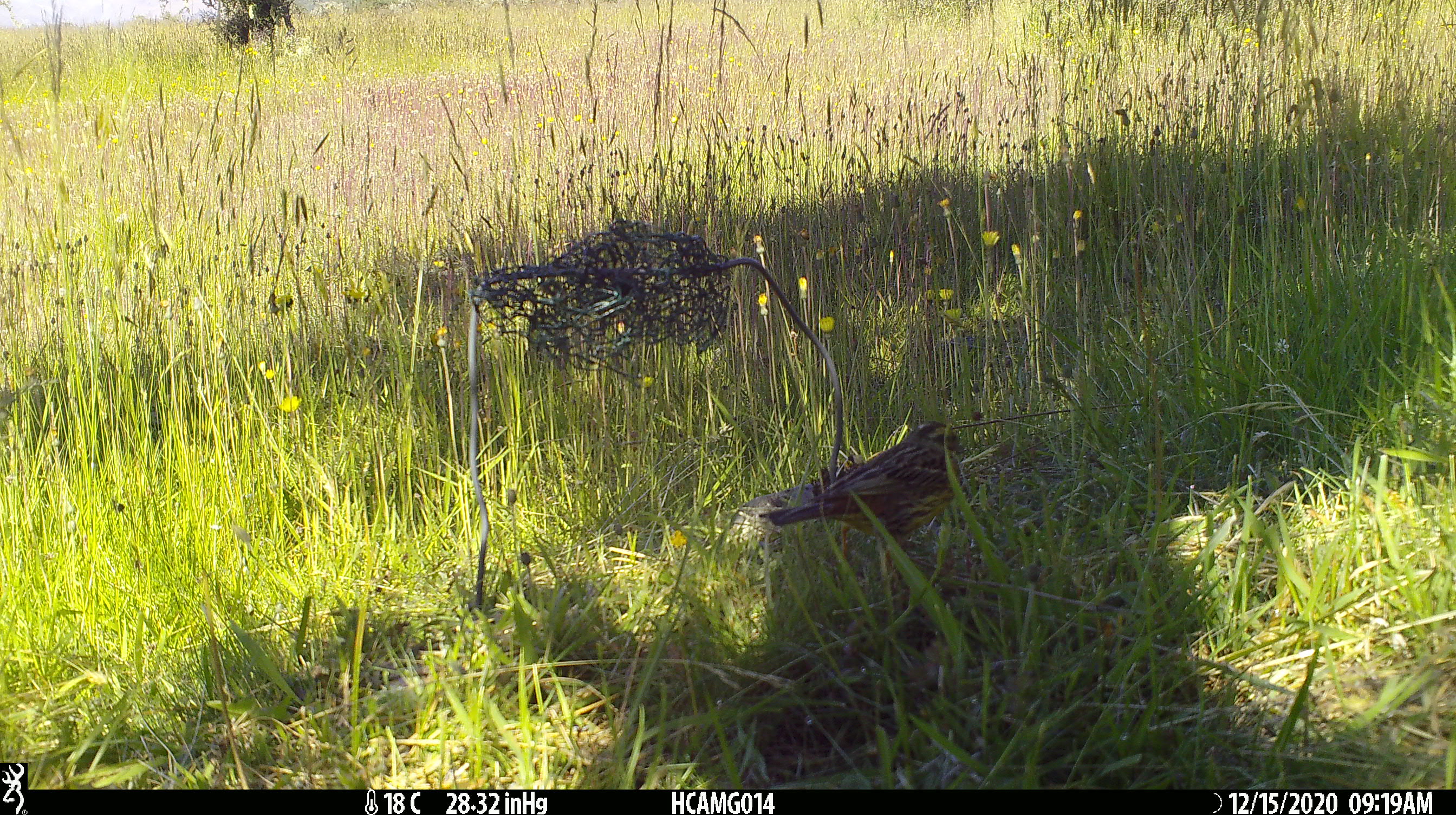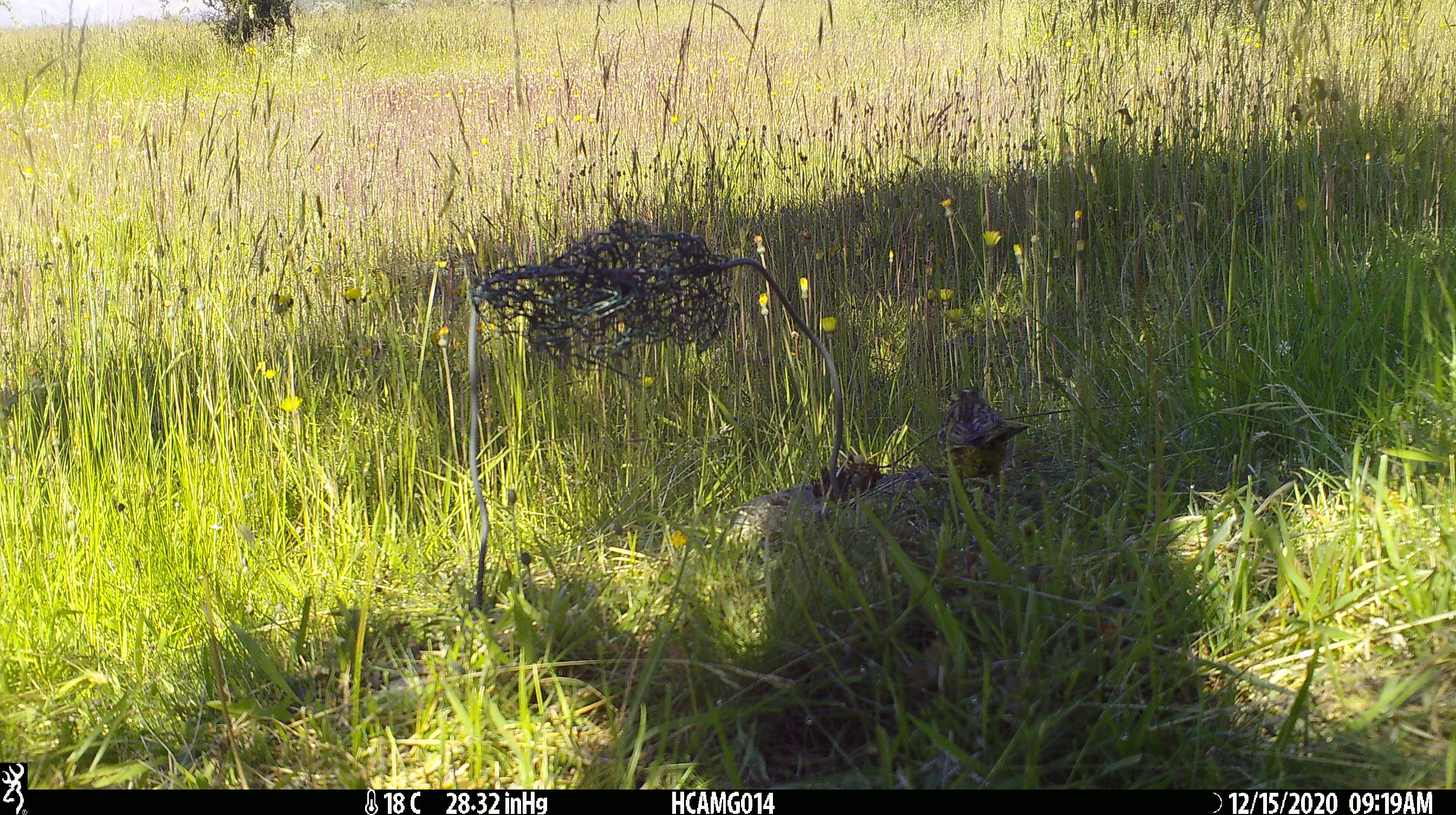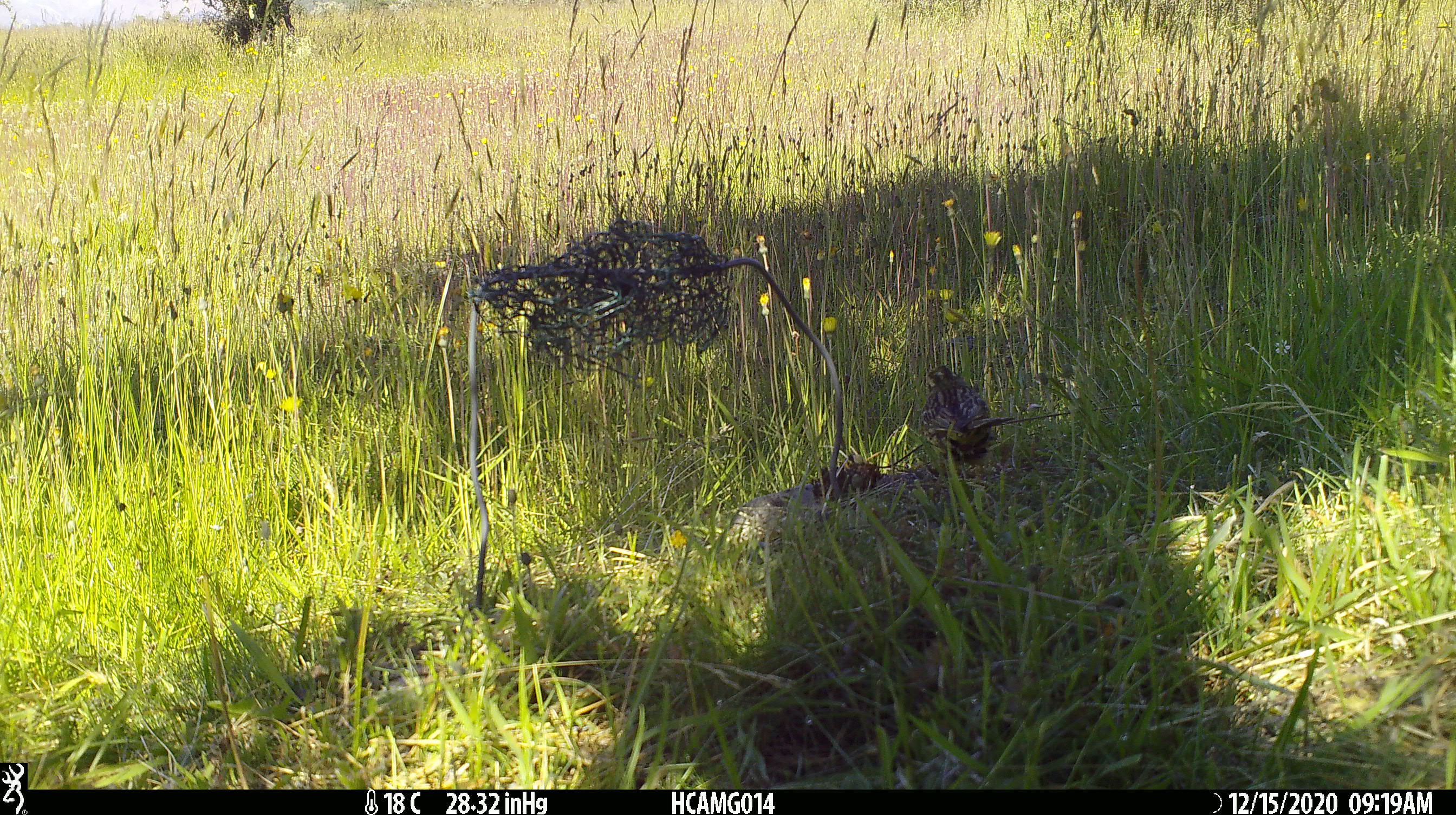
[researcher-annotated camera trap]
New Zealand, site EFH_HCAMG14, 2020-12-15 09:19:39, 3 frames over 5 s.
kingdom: Animalia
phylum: Chordata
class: Aves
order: Passeriformes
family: Turdidae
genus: Turdus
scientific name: Turdus philomelos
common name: song thrush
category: thrush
Thrush (song thrush) (Turdus philomelos).